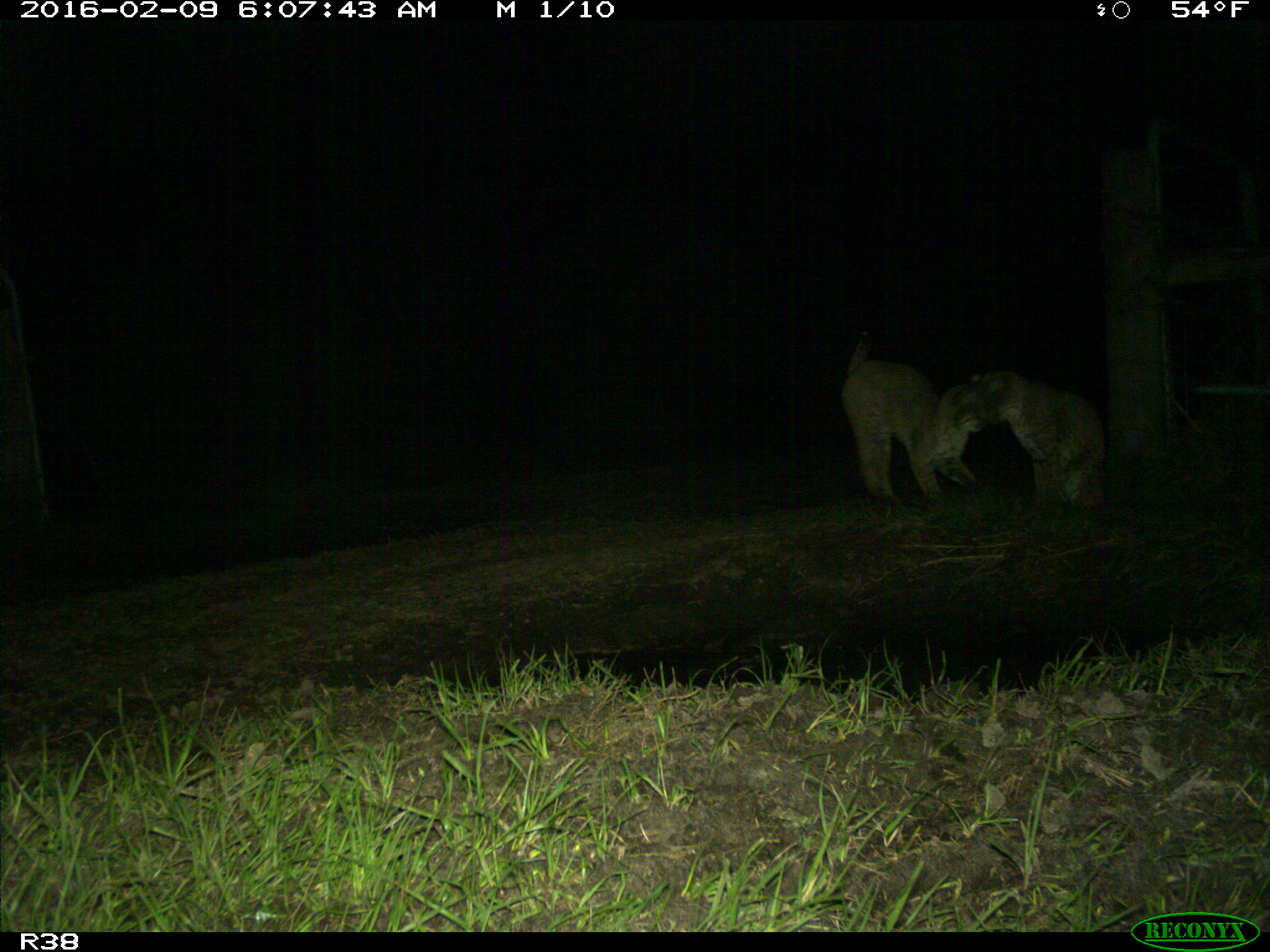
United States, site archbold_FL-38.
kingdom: Animalia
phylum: Chordata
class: Mammalia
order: Carnivora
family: Felidae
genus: Lynx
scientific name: Lynx rufus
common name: bobcat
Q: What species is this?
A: Lynx rufus (bobcat).